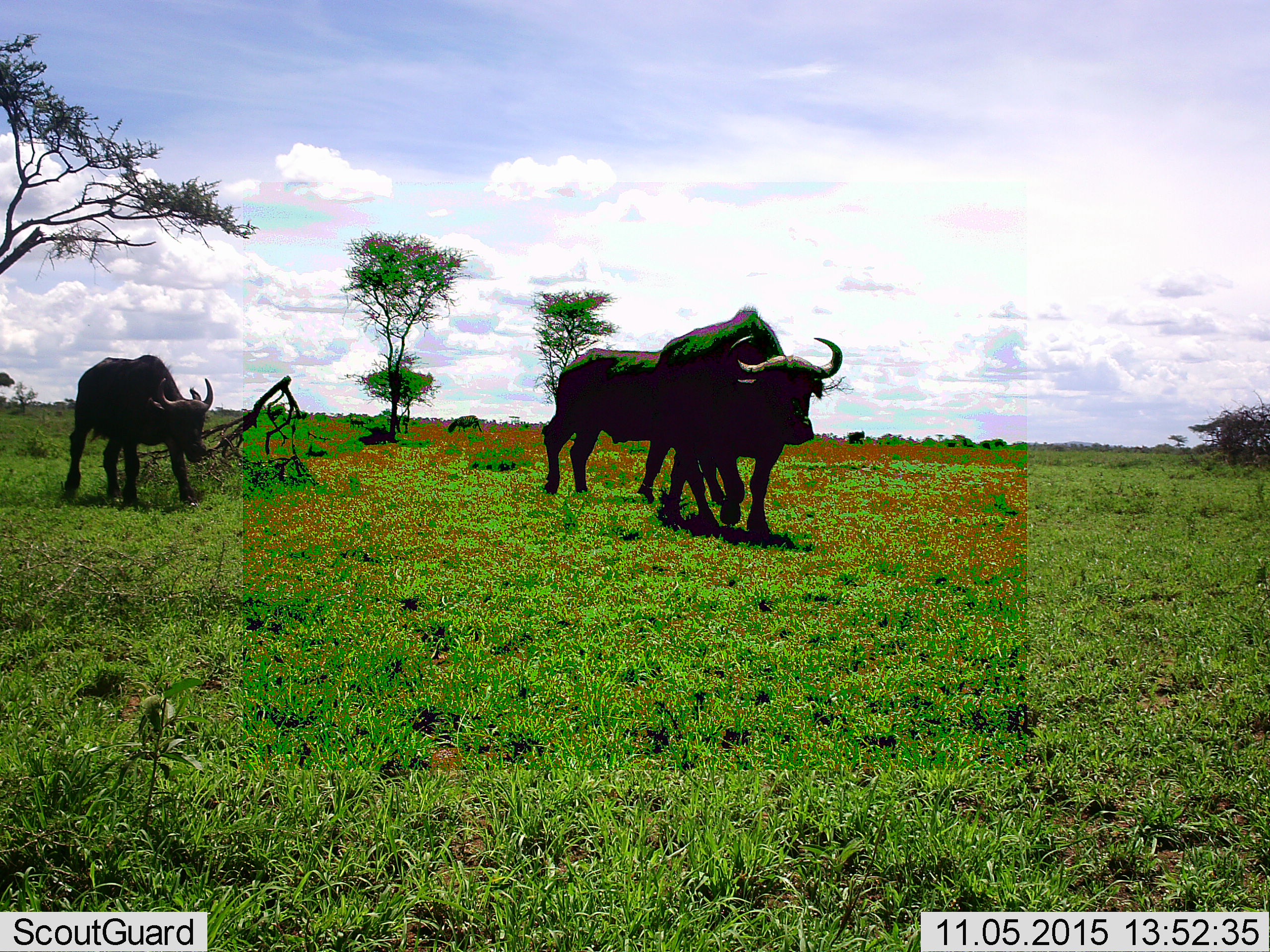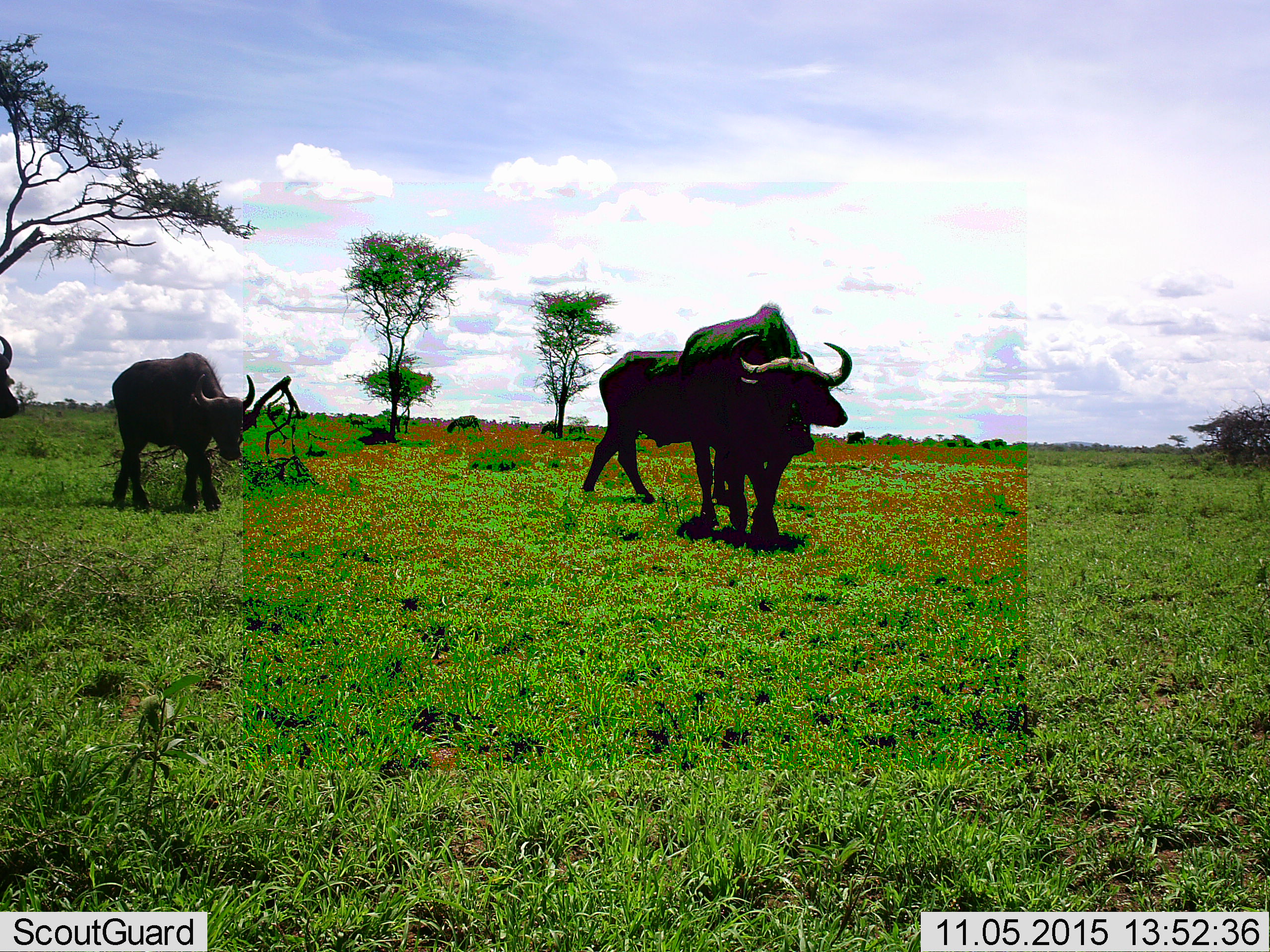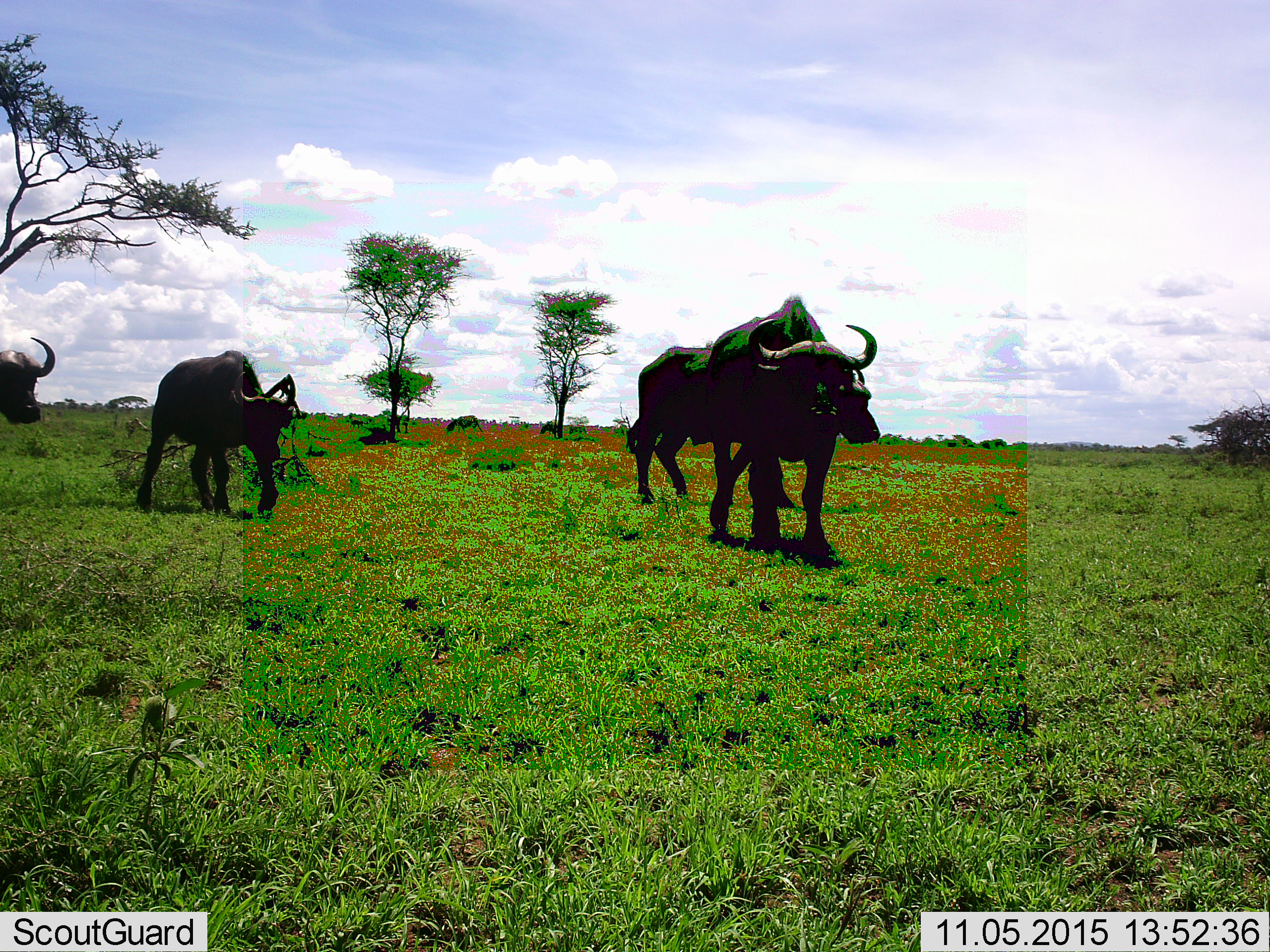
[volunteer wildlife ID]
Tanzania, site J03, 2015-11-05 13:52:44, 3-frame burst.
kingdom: Animalia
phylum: Chordata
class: Mammalia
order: Artiodactyla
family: Bovidae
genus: Syncerus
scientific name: Syncerus caffer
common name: cape buffalo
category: buffalo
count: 4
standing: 0%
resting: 0%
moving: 100%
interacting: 0%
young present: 0%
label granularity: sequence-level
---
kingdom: Animalia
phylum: Chordata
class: Mammalia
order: Perissodactyla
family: Equidae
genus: Equus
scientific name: Equus quagga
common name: plains zebra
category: zebra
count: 2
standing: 0%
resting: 0%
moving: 0%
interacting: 0%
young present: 0%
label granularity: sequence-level